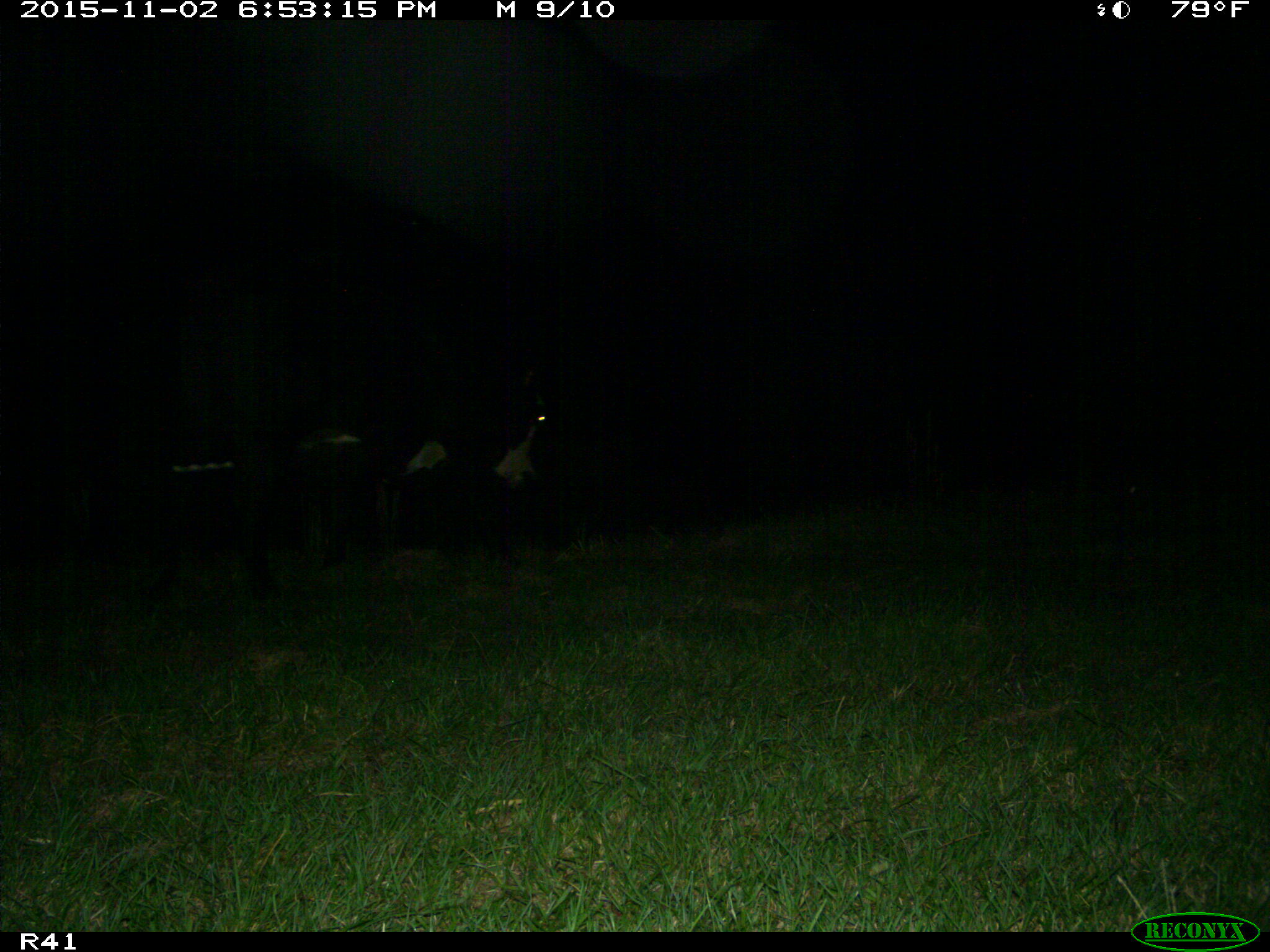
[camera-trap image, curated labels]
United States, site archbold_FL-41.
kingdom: Animalia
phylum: Chordata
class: Mammalia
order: Artiodactyla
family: Bovidae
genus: Bos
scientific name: Bos taurus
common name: domestic cow